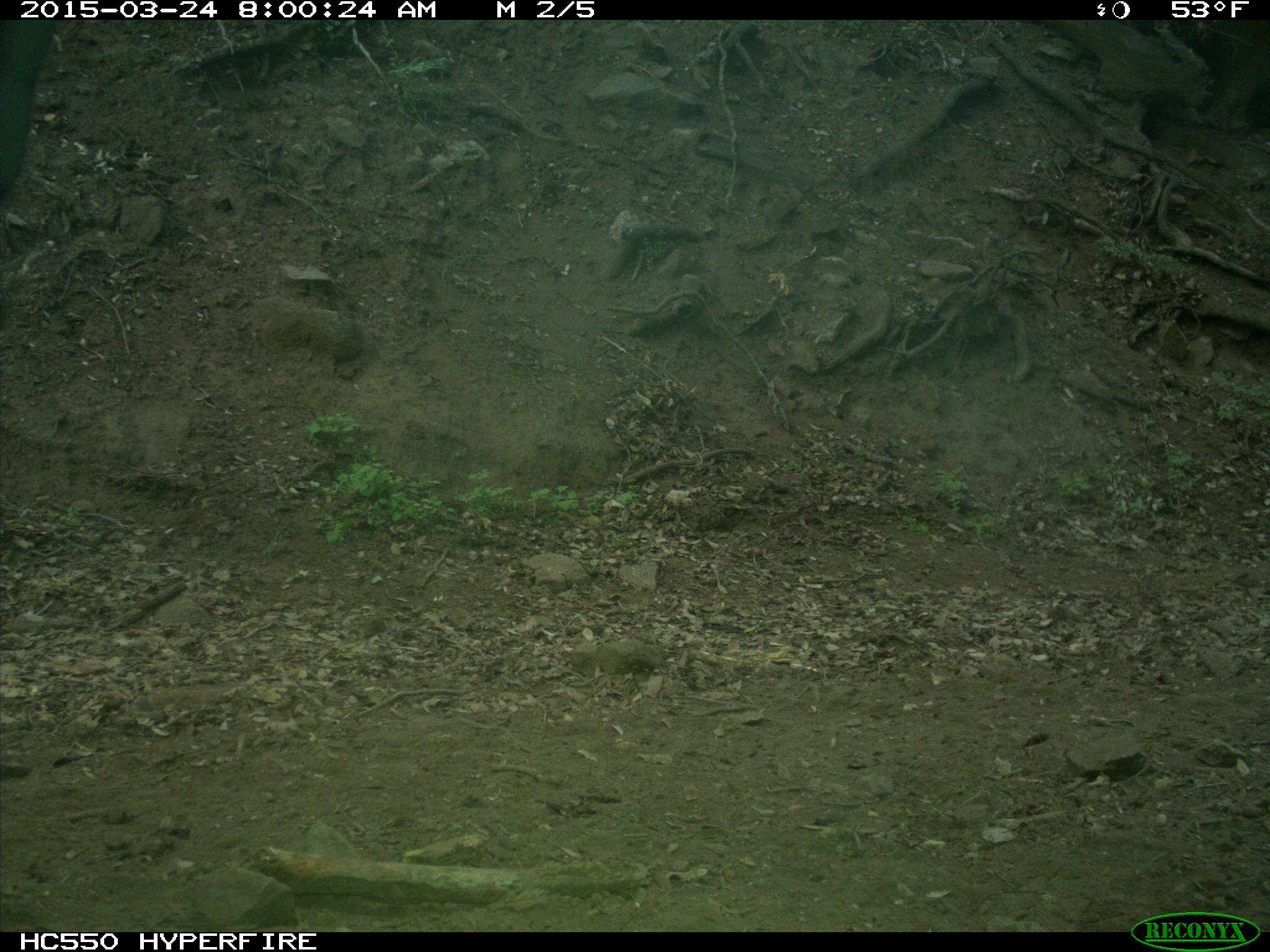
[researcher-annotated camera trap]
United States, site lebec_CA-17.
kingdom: Animalia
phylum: Chordata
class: Mammalia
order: Artiodactyla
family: Bovidae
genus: Bos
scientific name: Bos taurus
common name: domestic cow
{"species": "Bos taurus (domestic cow)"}